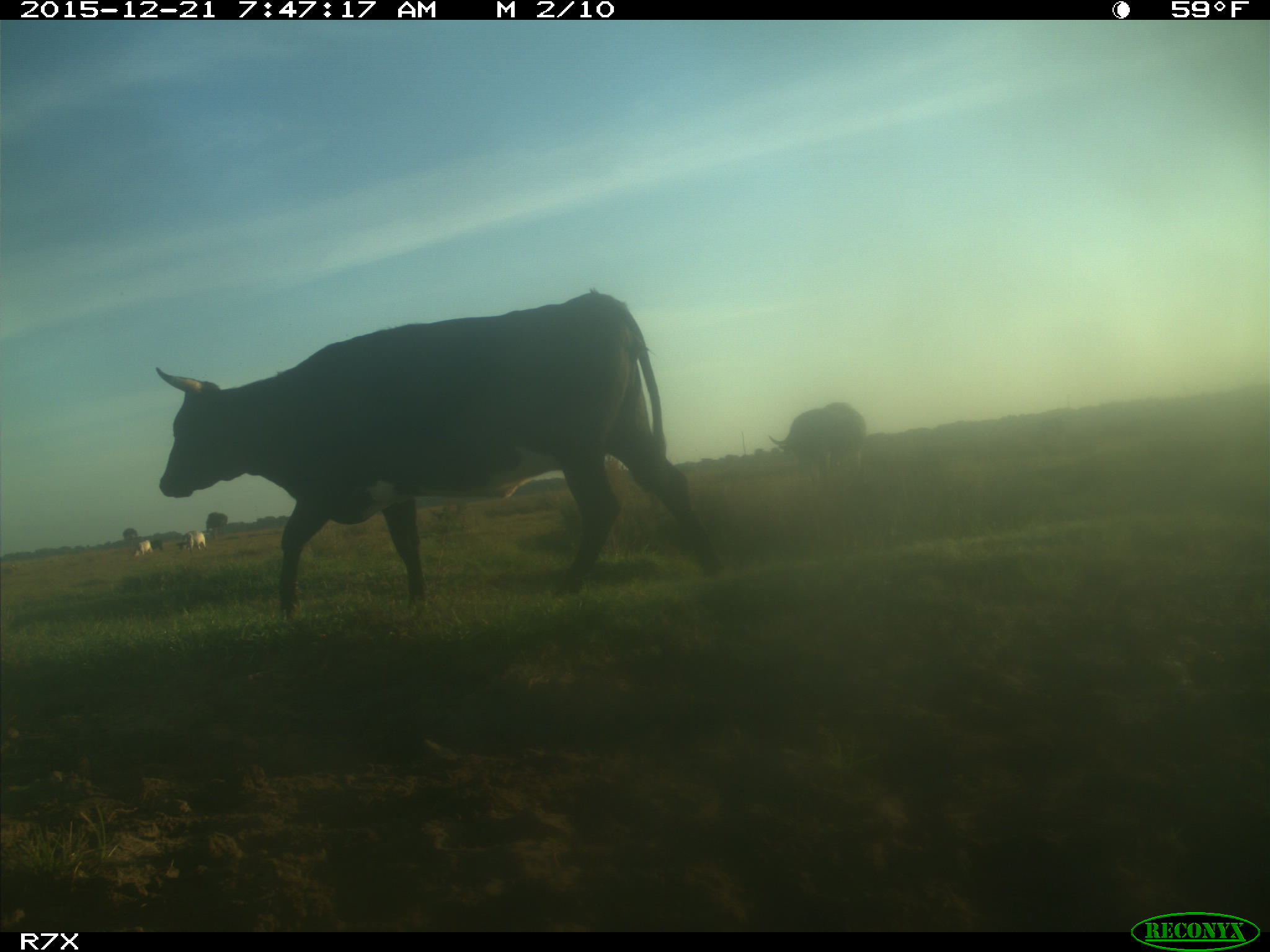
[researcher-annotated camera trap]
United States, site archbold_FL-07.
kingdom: Animalia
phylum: Chordata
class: Mammalia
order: Artiodactyla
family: Bovidae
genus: Bos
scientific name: Bos taurus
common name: domestic cow